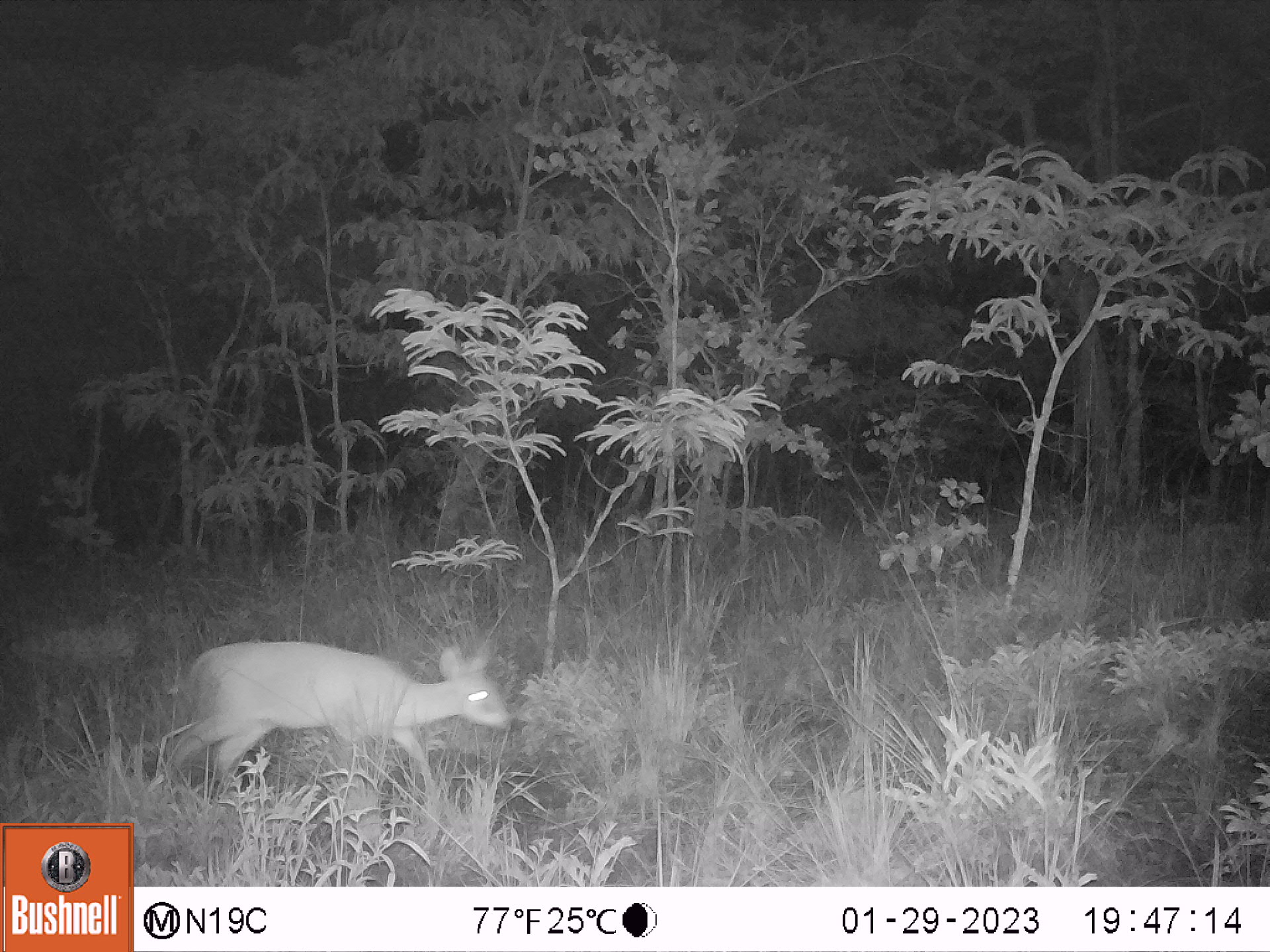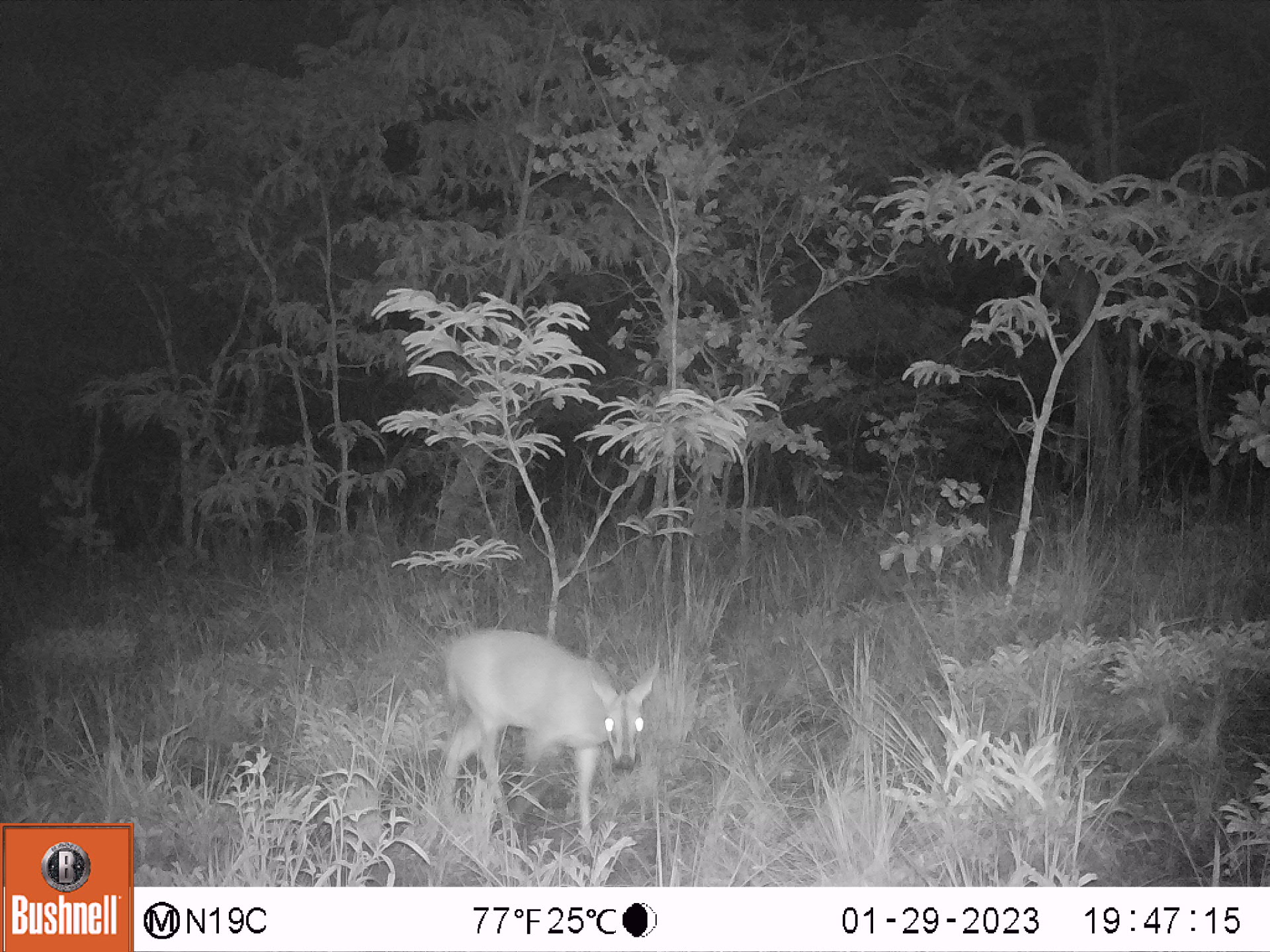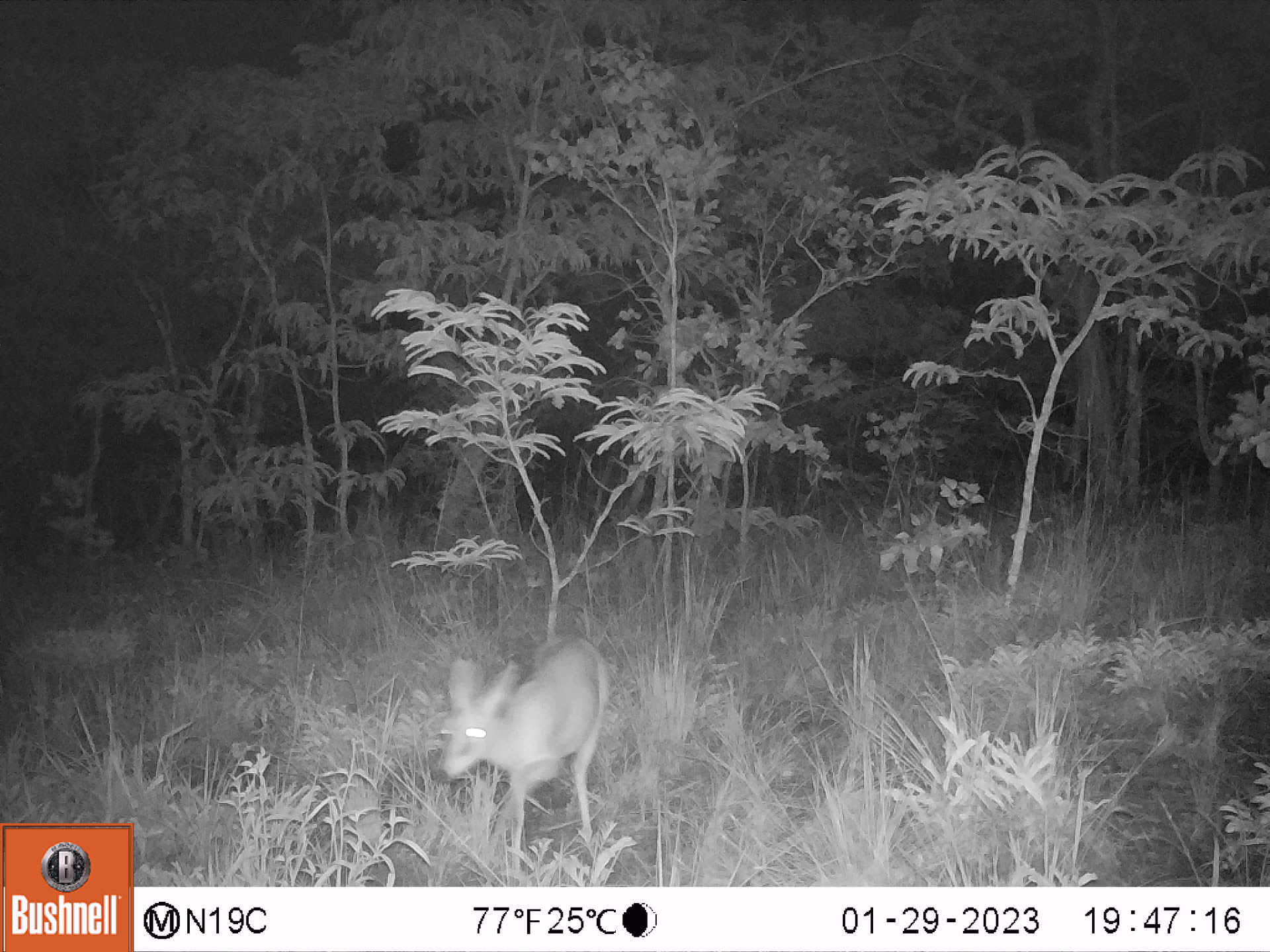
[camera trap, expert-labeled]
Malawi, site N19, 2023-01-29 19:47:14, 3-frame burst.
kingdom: Animalia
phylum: Chordata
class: Mammalia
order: Artiodactyla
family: Bovidae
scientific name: Antilopinae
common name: small antelope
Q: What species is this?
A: Small antelope (Antilopinae).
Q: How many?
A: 1.